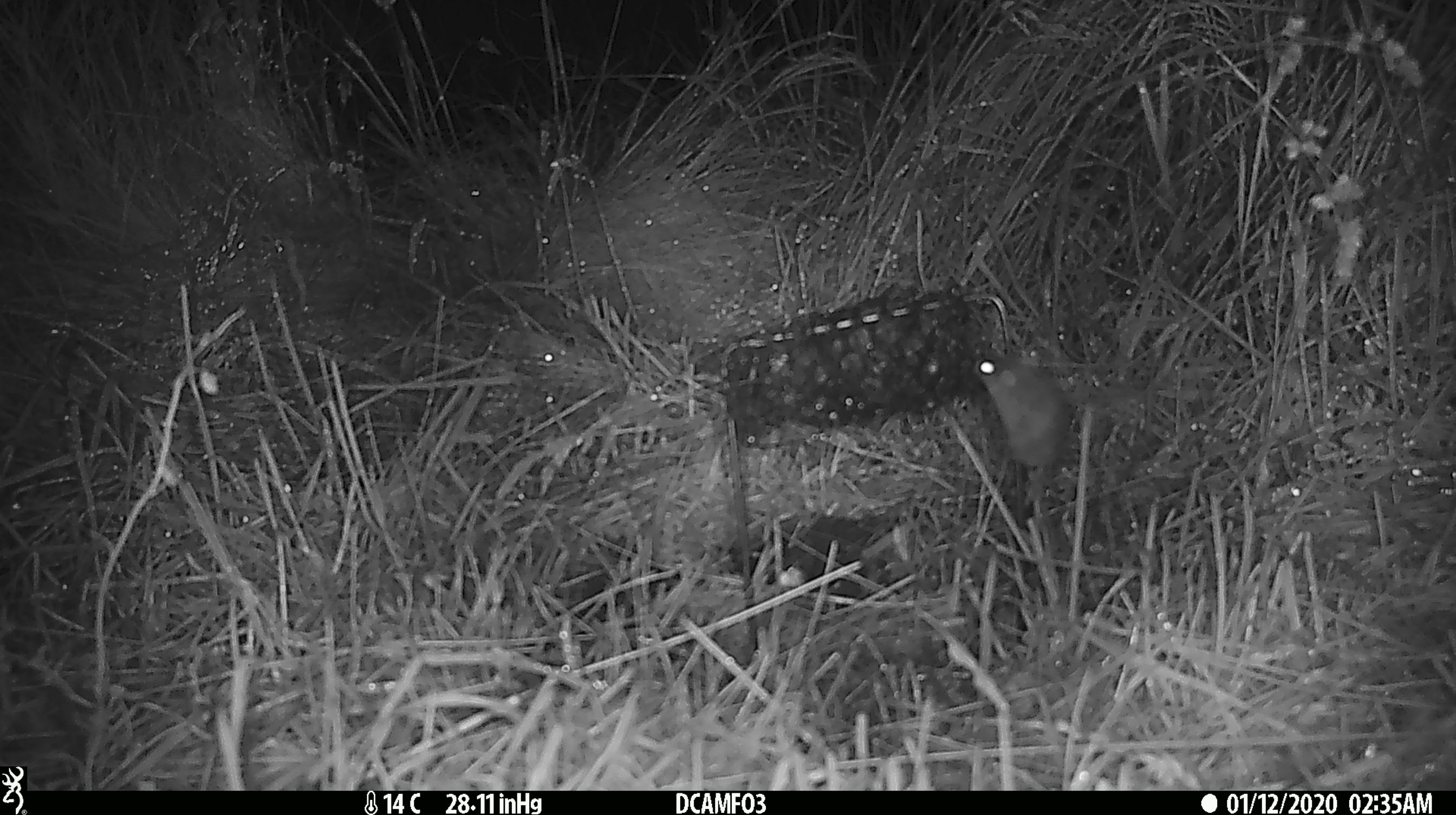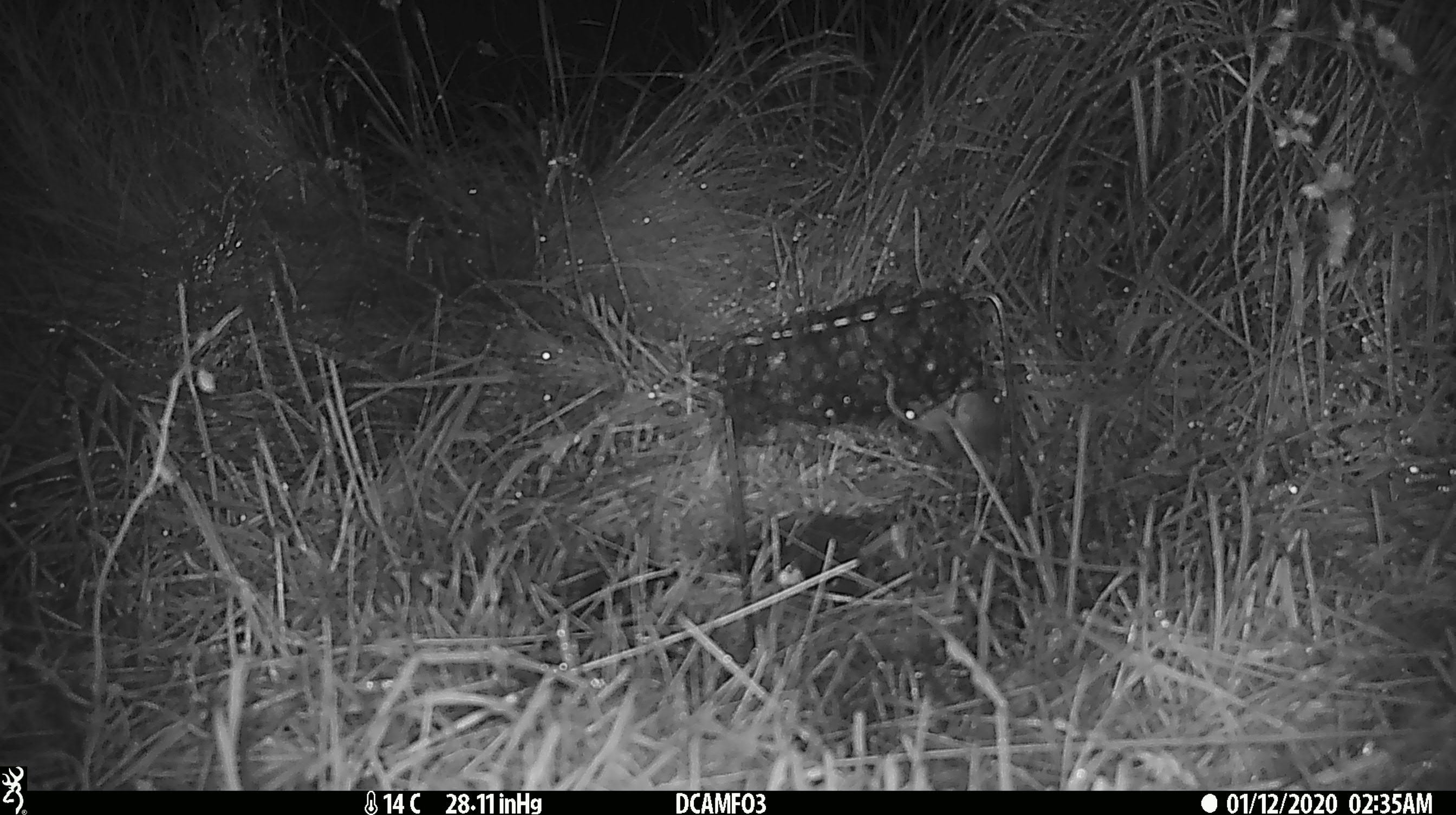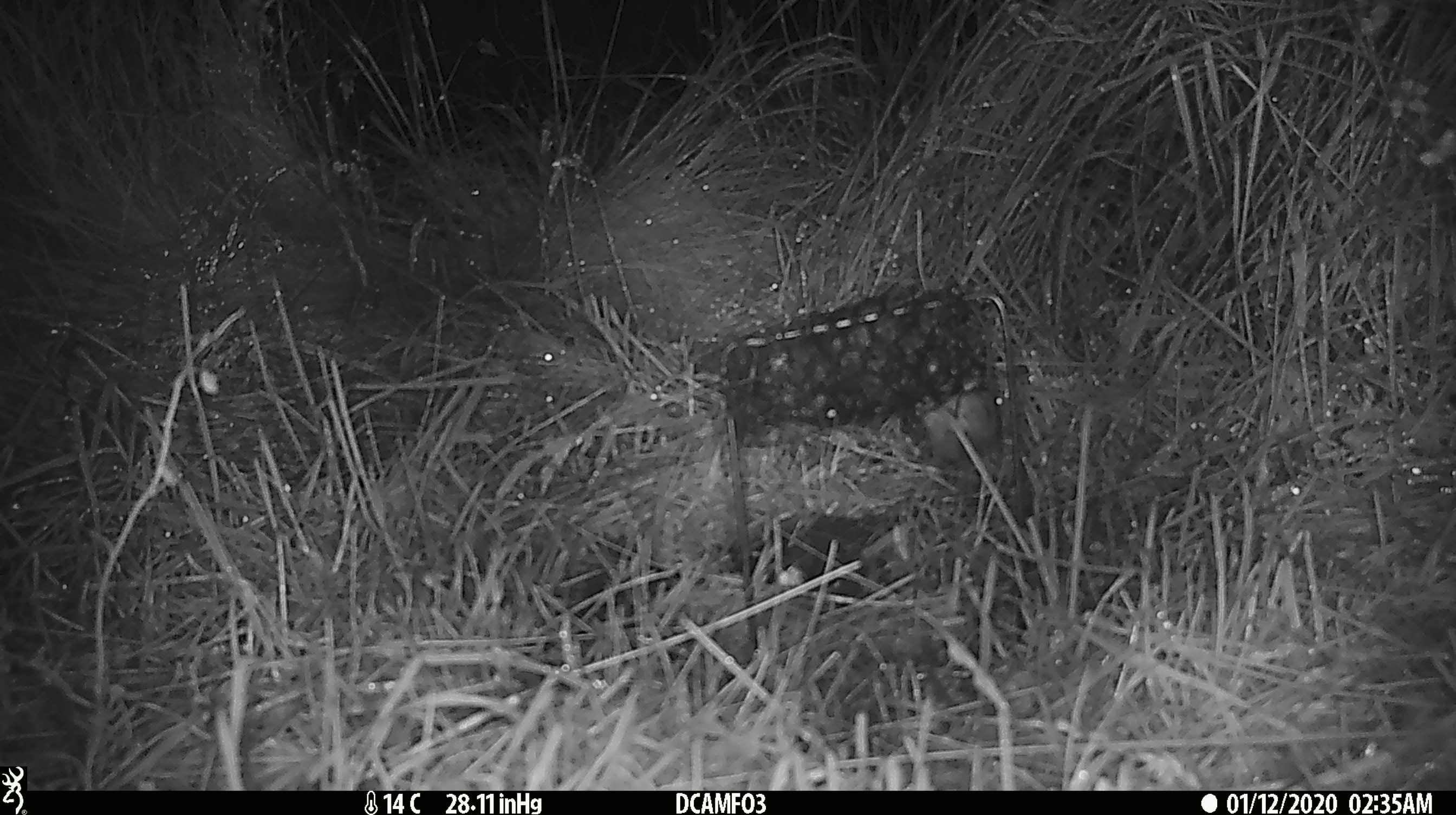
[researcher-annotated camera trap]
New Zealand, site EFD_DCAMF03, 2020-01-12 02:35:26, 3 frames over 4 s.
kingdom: Animalia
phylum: Chordata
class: Mammalia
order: Rodentia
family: Muridae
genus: Mus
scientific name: Mus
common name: mouse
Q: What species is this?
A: Mouse (Mus).